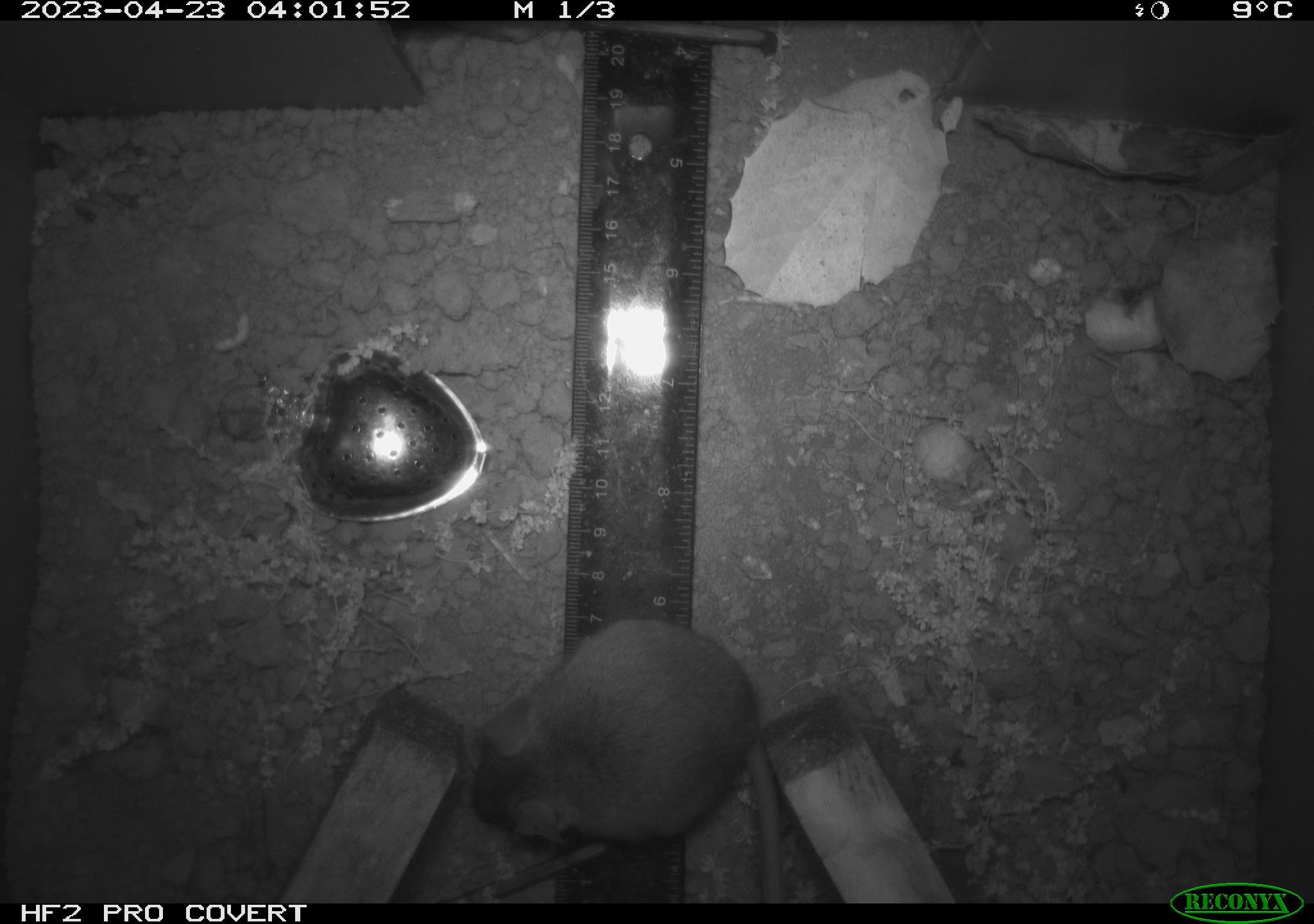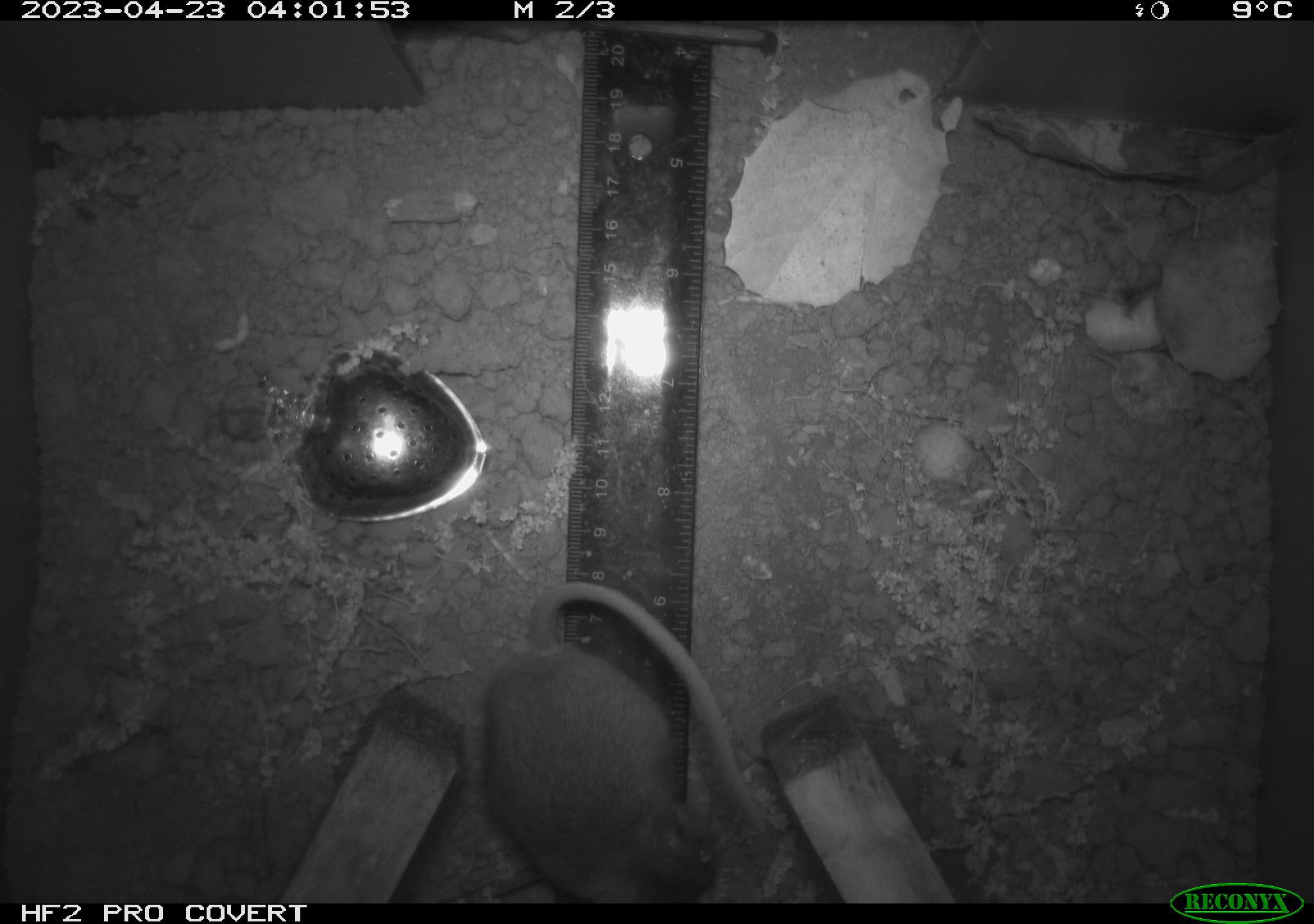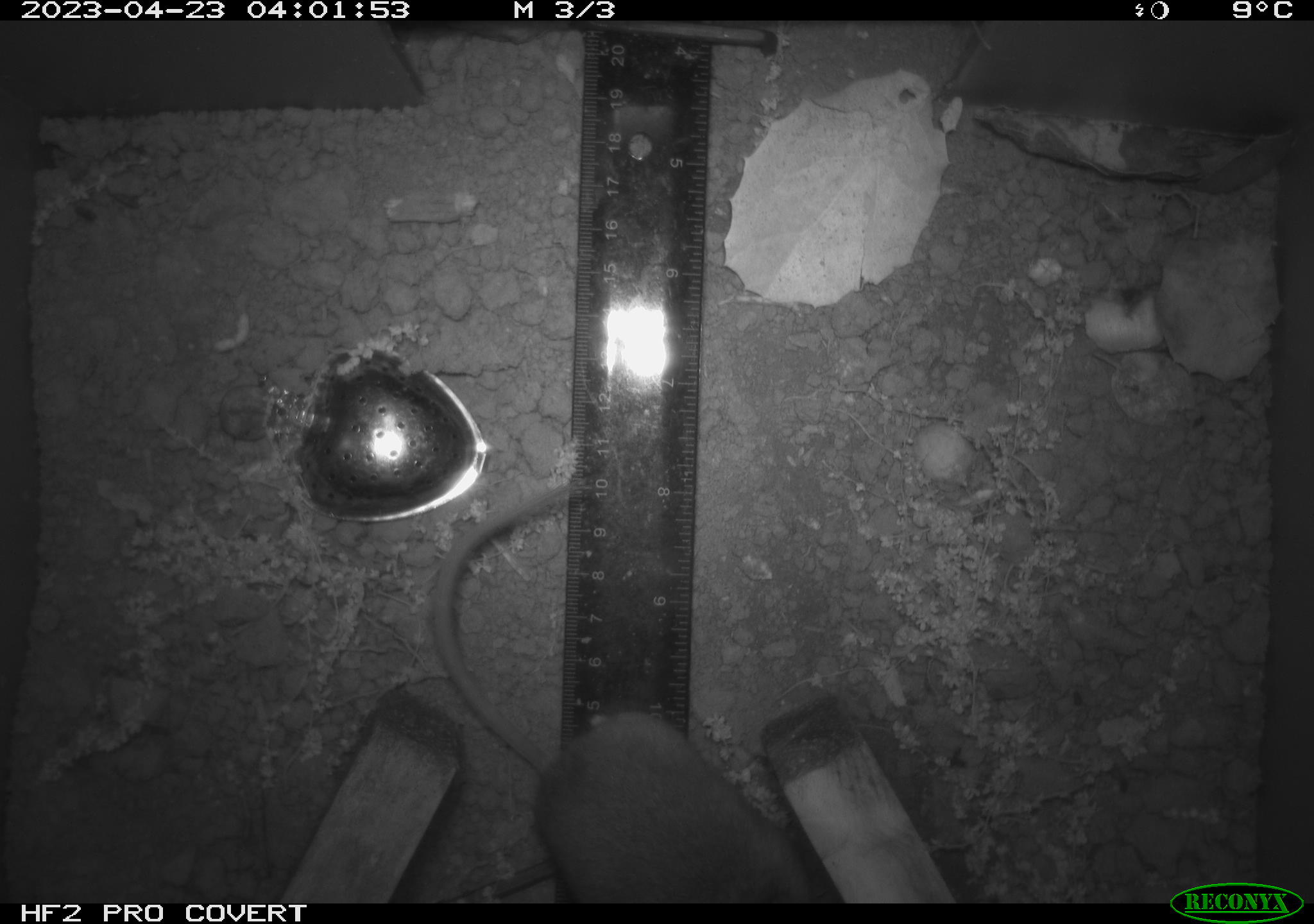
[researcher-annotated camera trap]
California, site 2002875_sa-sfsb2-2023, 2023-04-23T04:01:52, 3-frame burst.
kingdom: Animalia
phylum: Chordata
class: Mammalia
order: Rodentia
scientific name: Rodentia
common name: mouse species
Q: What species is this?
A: Mouse species (Rodentia).